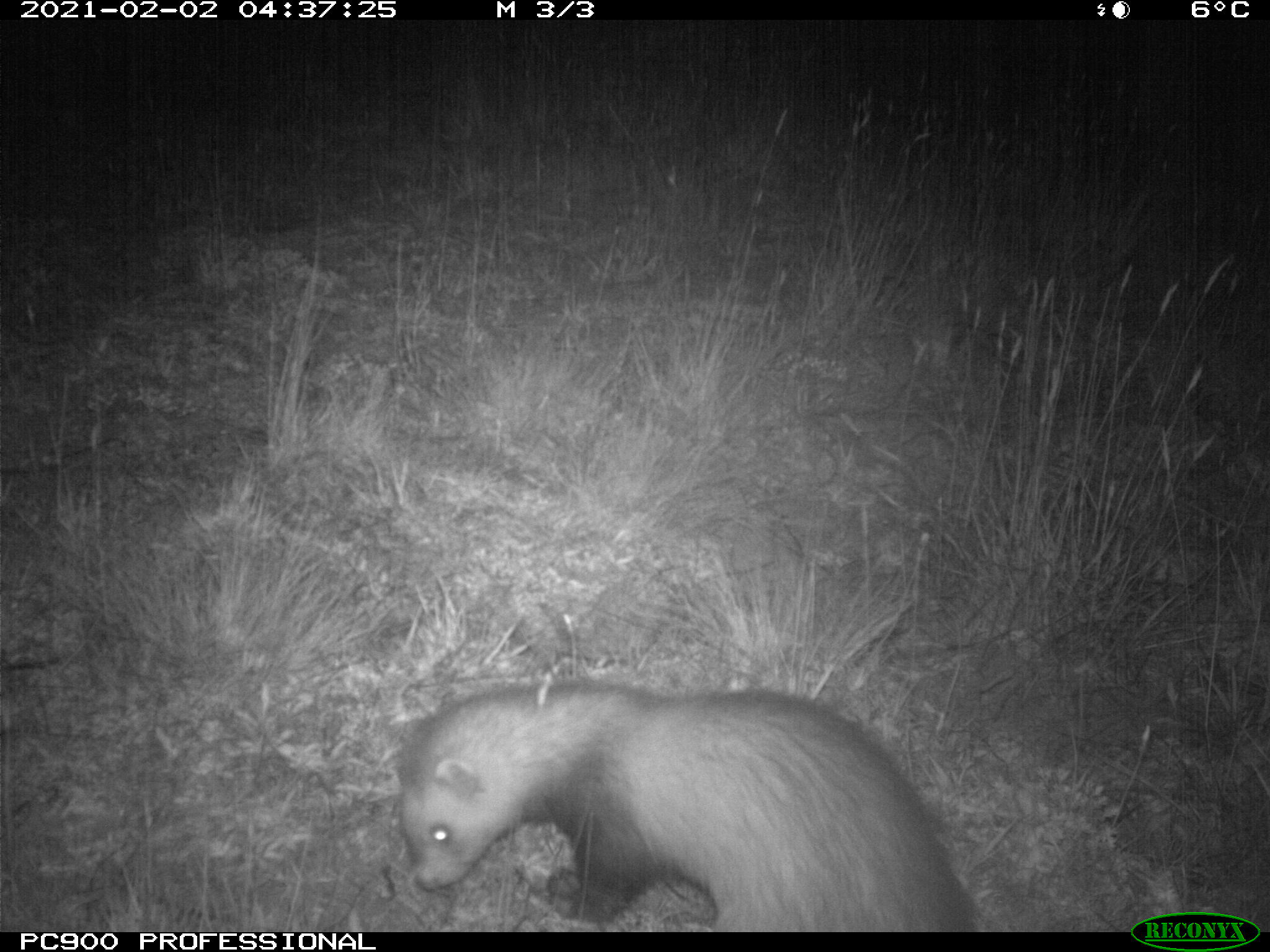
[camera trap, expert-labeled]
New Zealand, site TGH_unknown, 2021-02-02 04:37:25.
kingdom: Animalia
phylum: Chordata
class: Mammalia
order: Carnivora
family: Mustelidae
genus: Mustela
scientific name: Mustela furo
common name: ferret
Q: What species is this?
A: Ferret (Mustela furo).